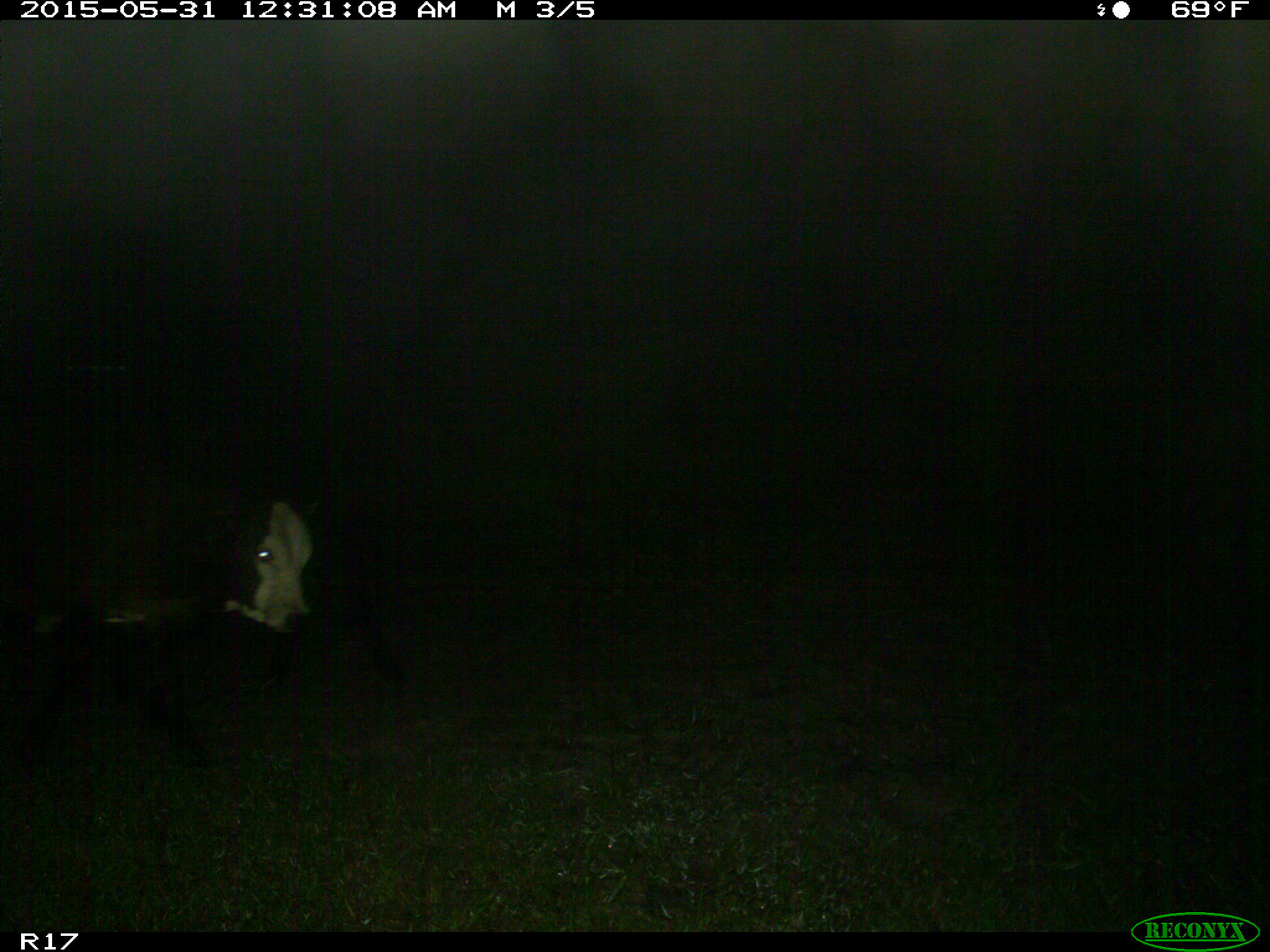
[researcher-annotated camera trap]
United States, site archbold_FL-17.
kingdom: Animalia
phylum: Chordata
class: Mammalia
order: Artiodactyla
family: Bovidae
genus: Bos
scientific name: Bos taurus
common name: domestic cow